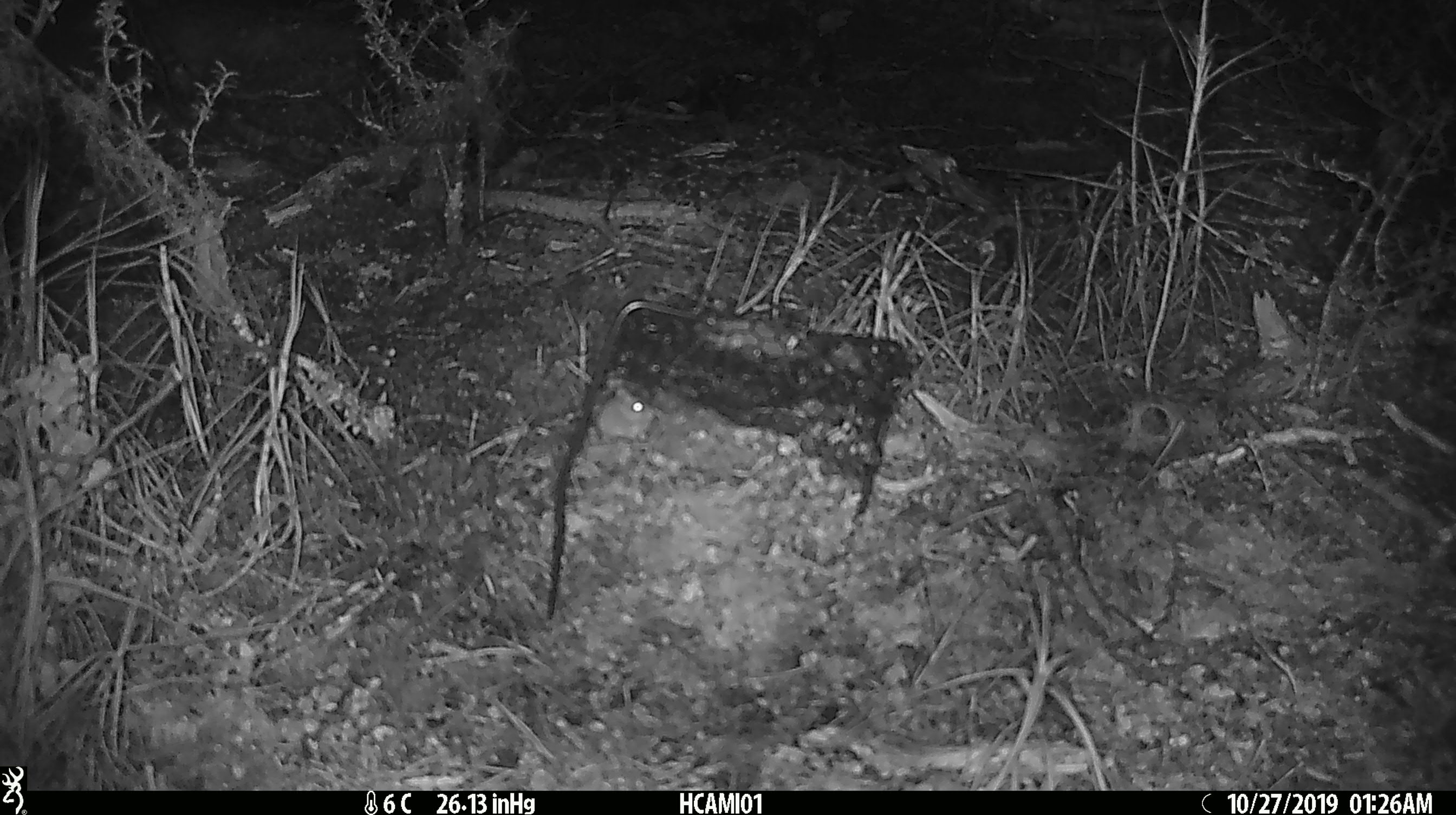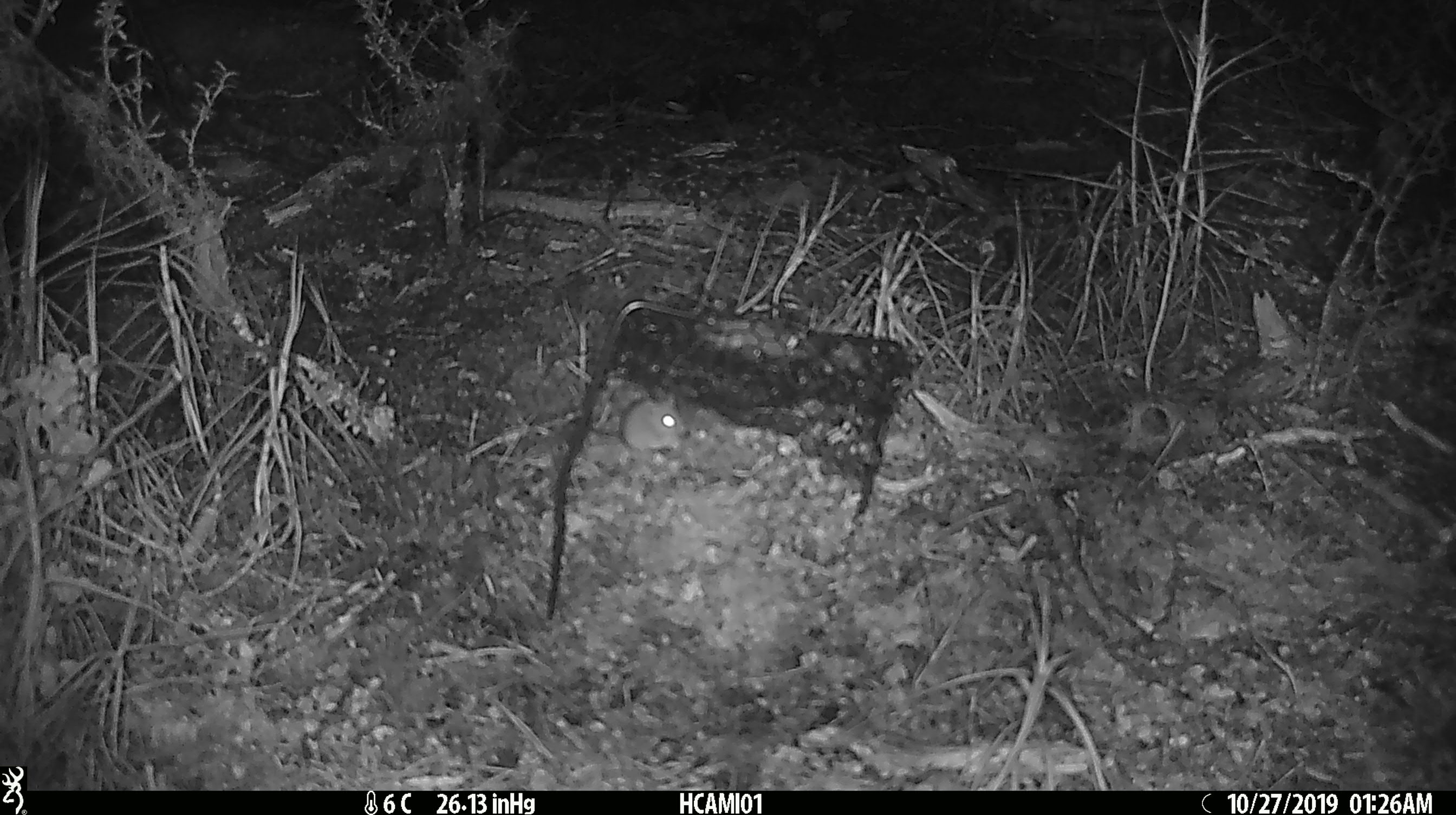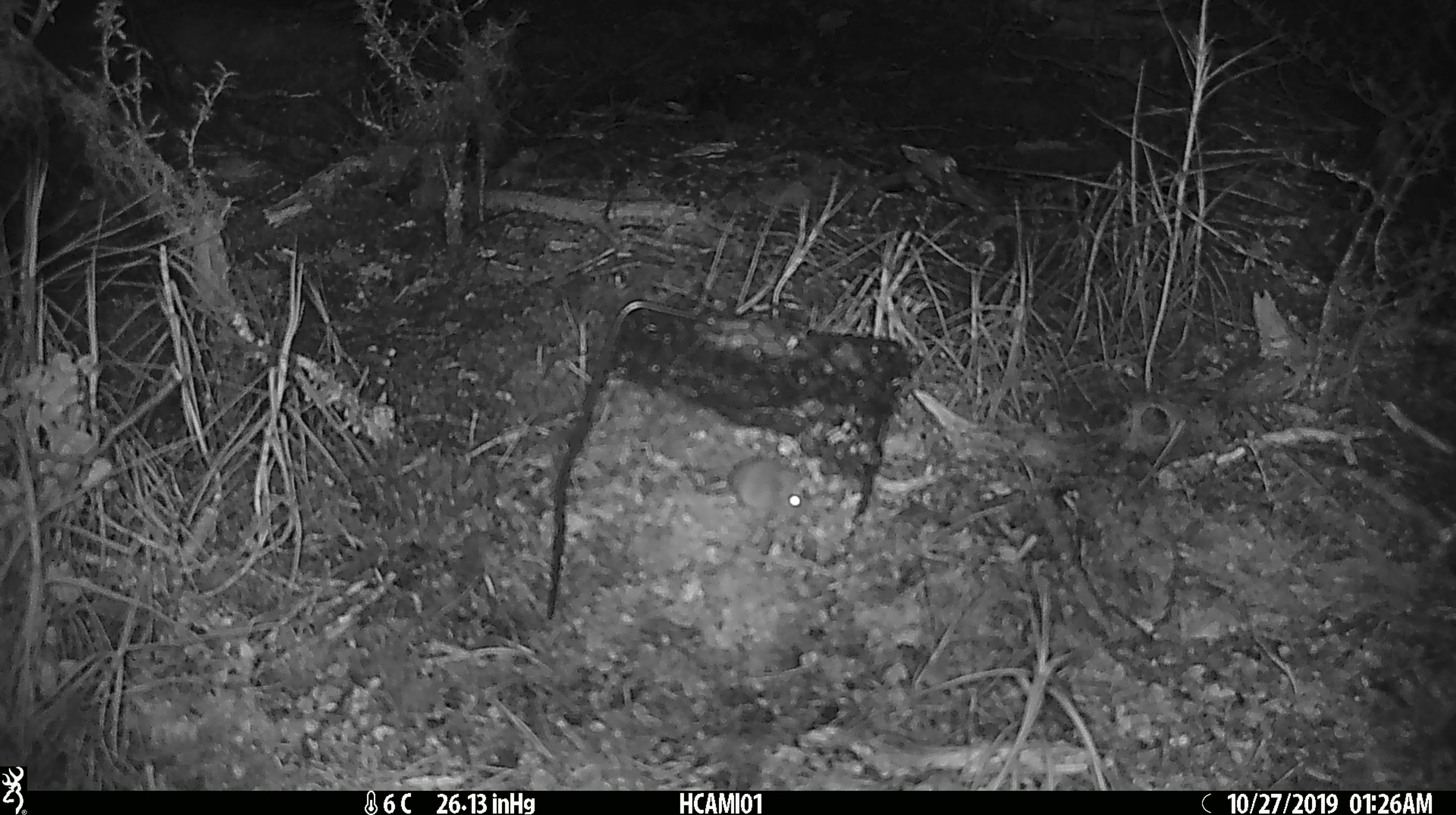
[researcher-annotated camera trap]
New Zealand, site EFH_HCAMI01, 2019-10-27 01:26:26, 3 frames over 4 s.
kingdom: Animalia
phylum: Chordata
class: Mammalia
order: Rodentia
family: Muridae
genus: Mus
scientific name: Mus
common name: mouse